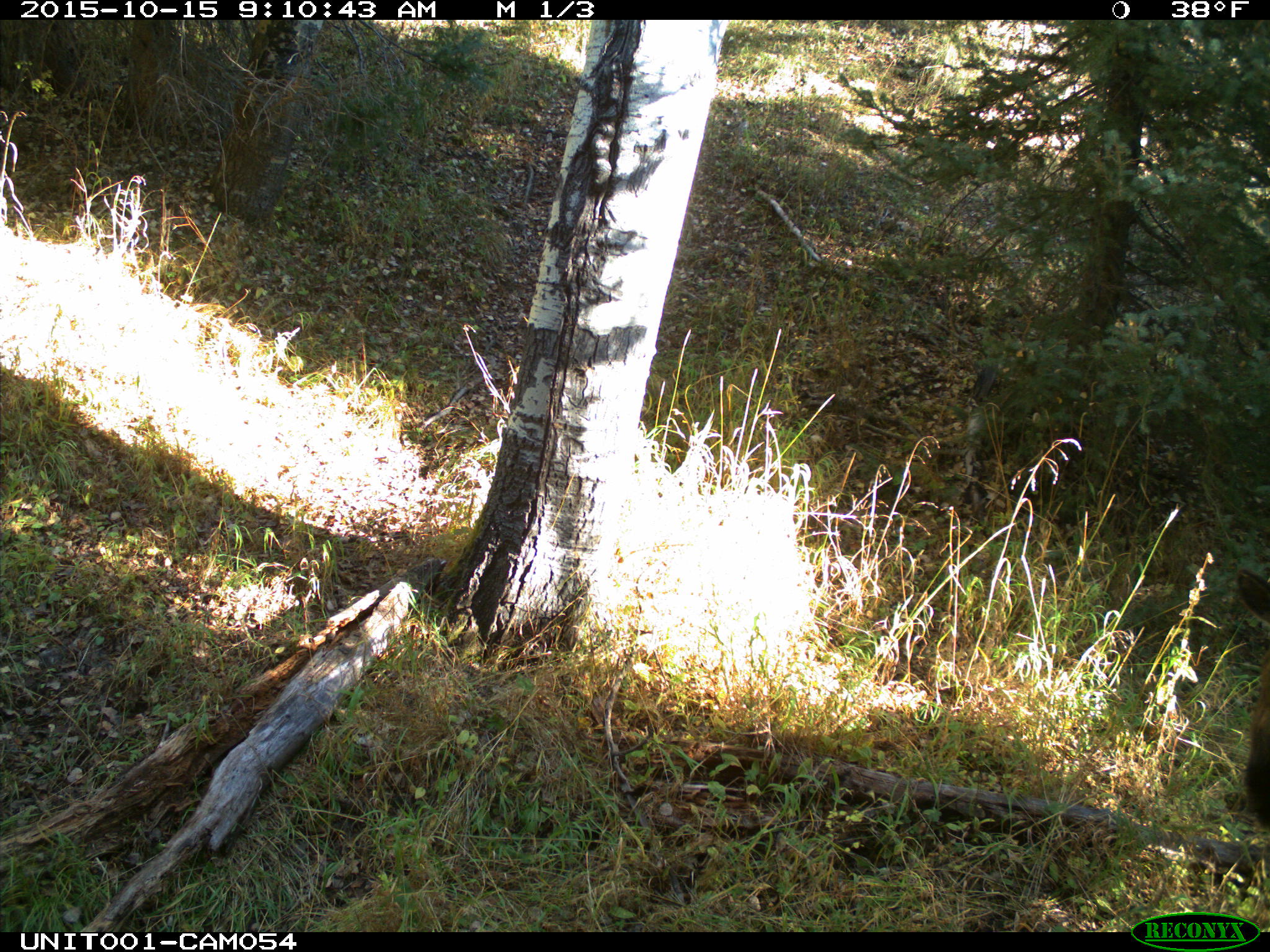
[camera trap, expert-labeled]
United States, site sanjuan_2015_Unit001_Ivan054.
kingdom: Animalia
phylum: Chordata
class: Mammalia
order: Artiodactyla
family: Cervidae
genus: Cervus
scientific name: Cervus elaphus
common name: red deer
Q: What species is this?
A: Cervus elaphus (red deer).